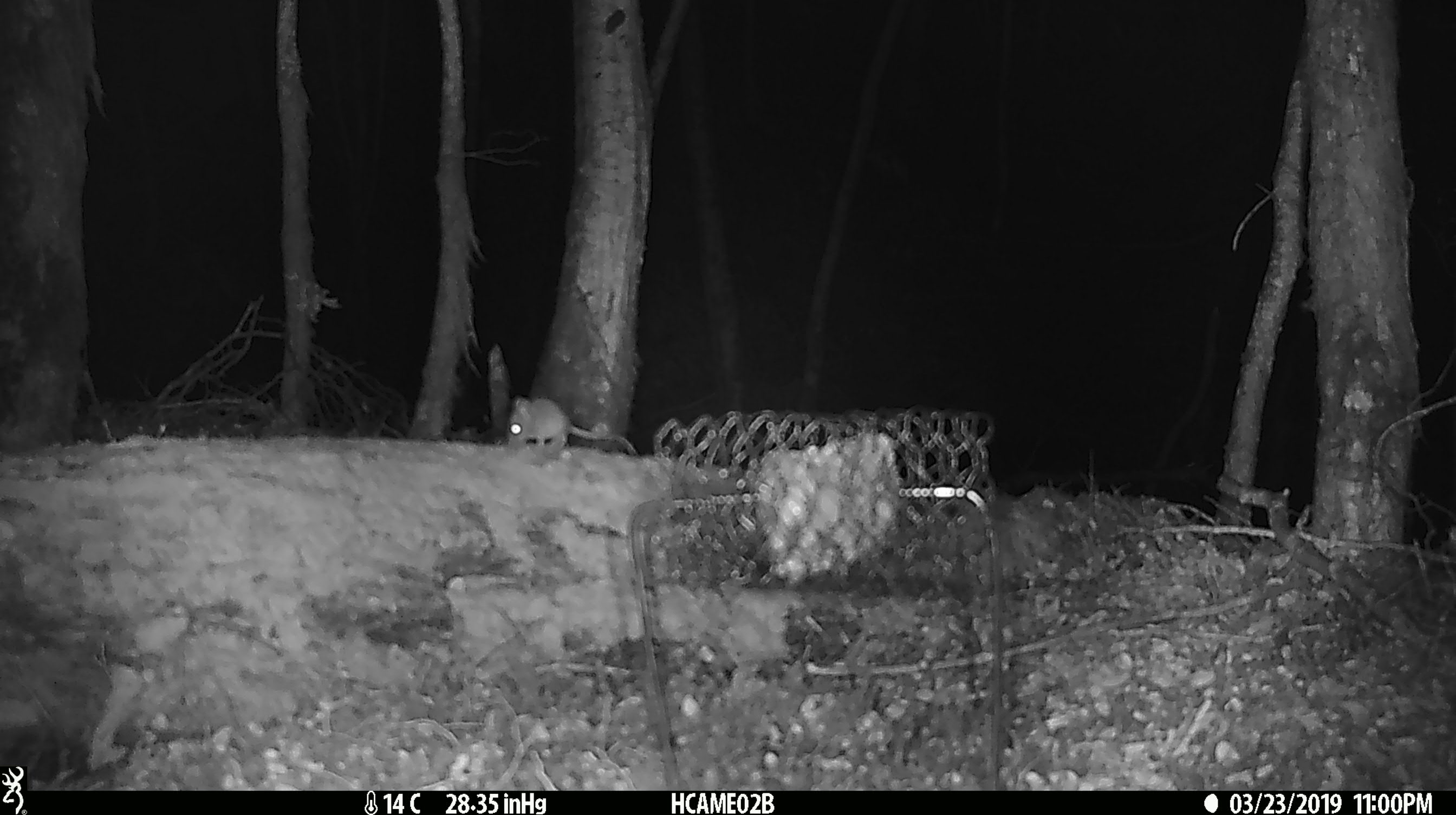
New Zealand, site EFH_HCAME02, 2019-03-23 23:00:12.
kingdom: Animalia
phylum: Chordata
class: Mammalia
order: Rodentia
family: Muridae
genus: Mus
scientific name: Mus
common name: mouse